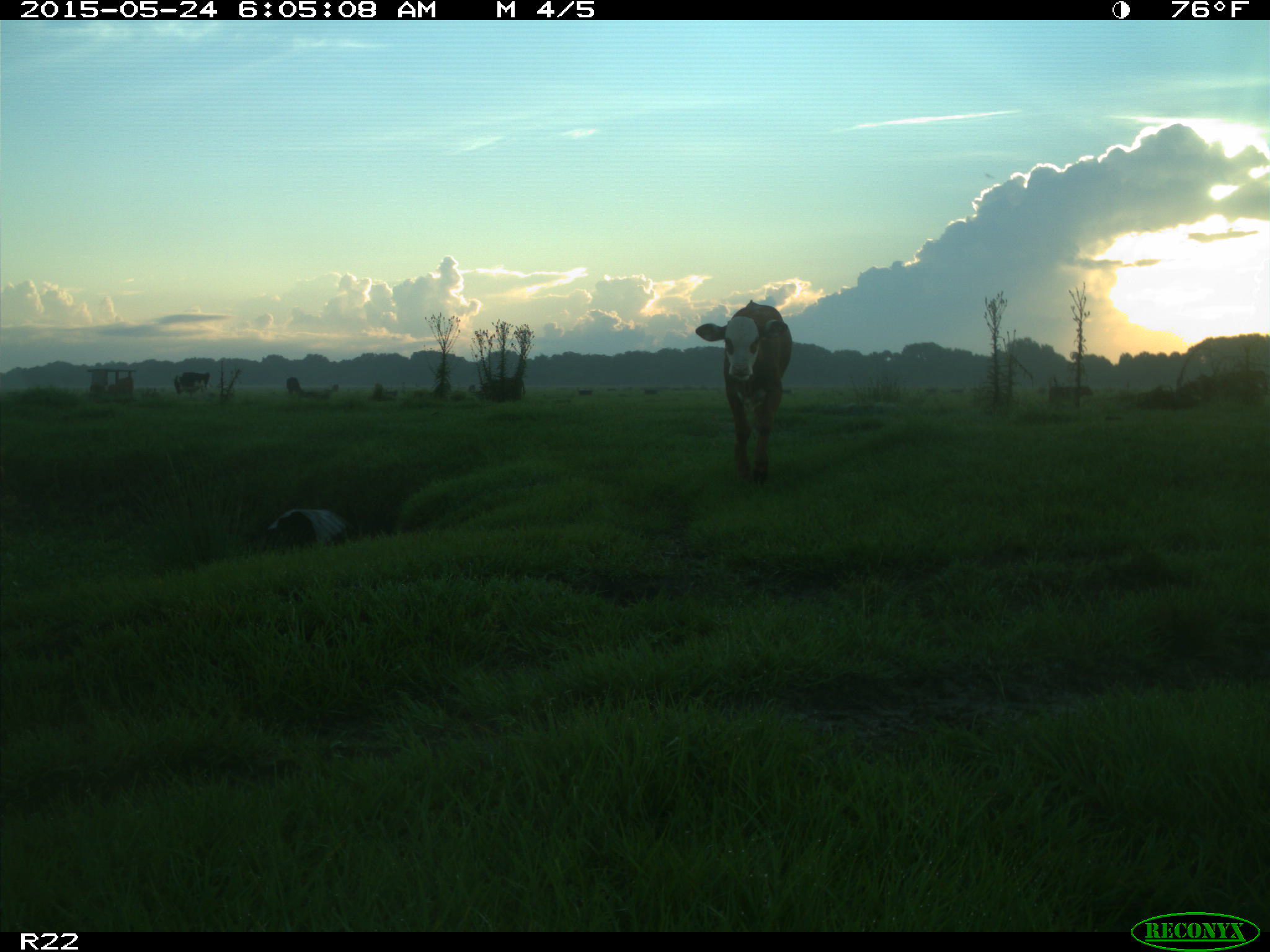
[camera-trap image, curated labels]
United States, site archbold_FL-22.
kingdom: Animalia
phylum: Chordata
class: Mammalia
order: Artiodactyla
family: Bovidae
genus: Bos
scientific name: Bos taurus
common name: domestic cow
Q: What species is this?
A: Bos taurus (domestic cow).